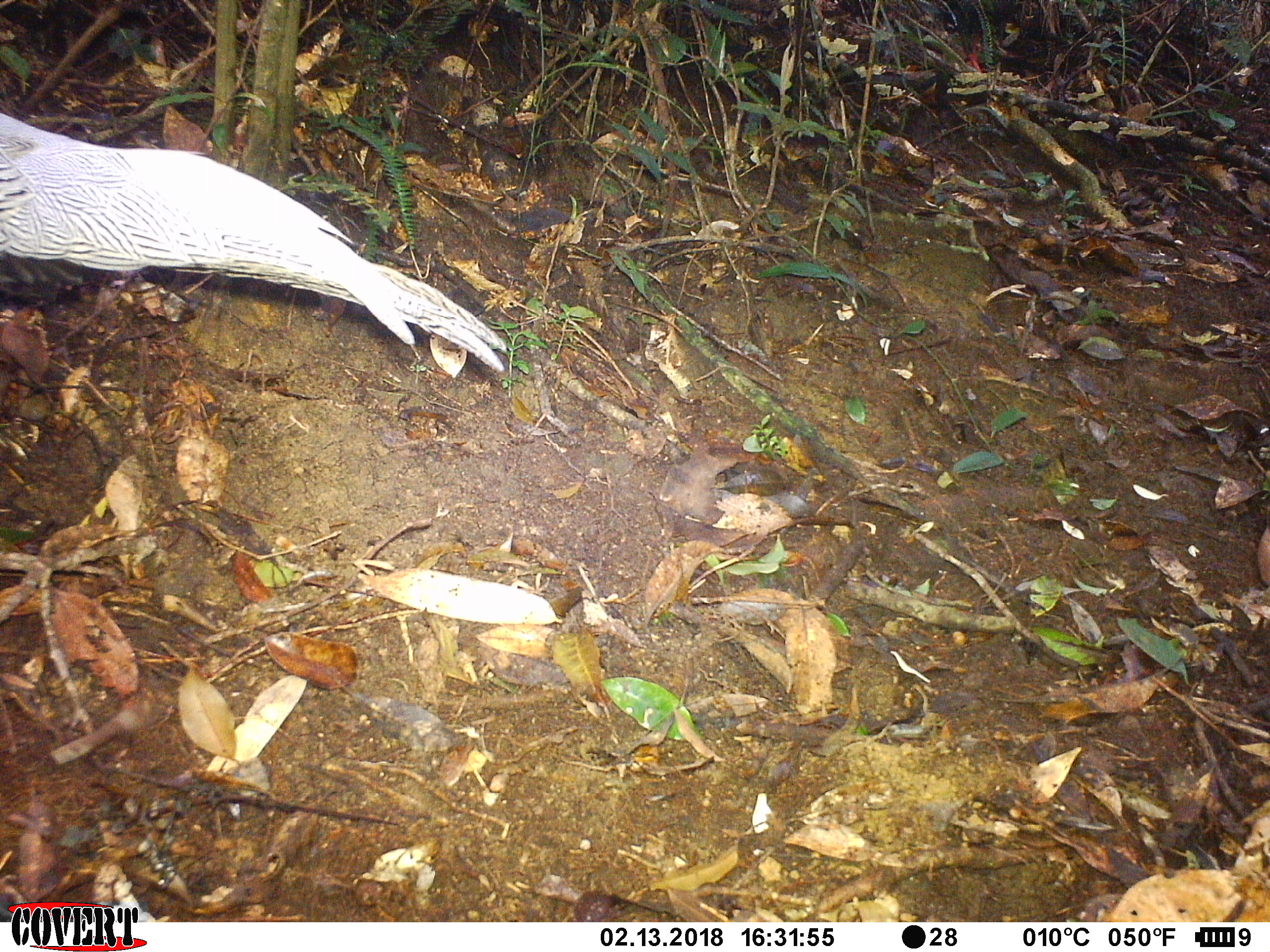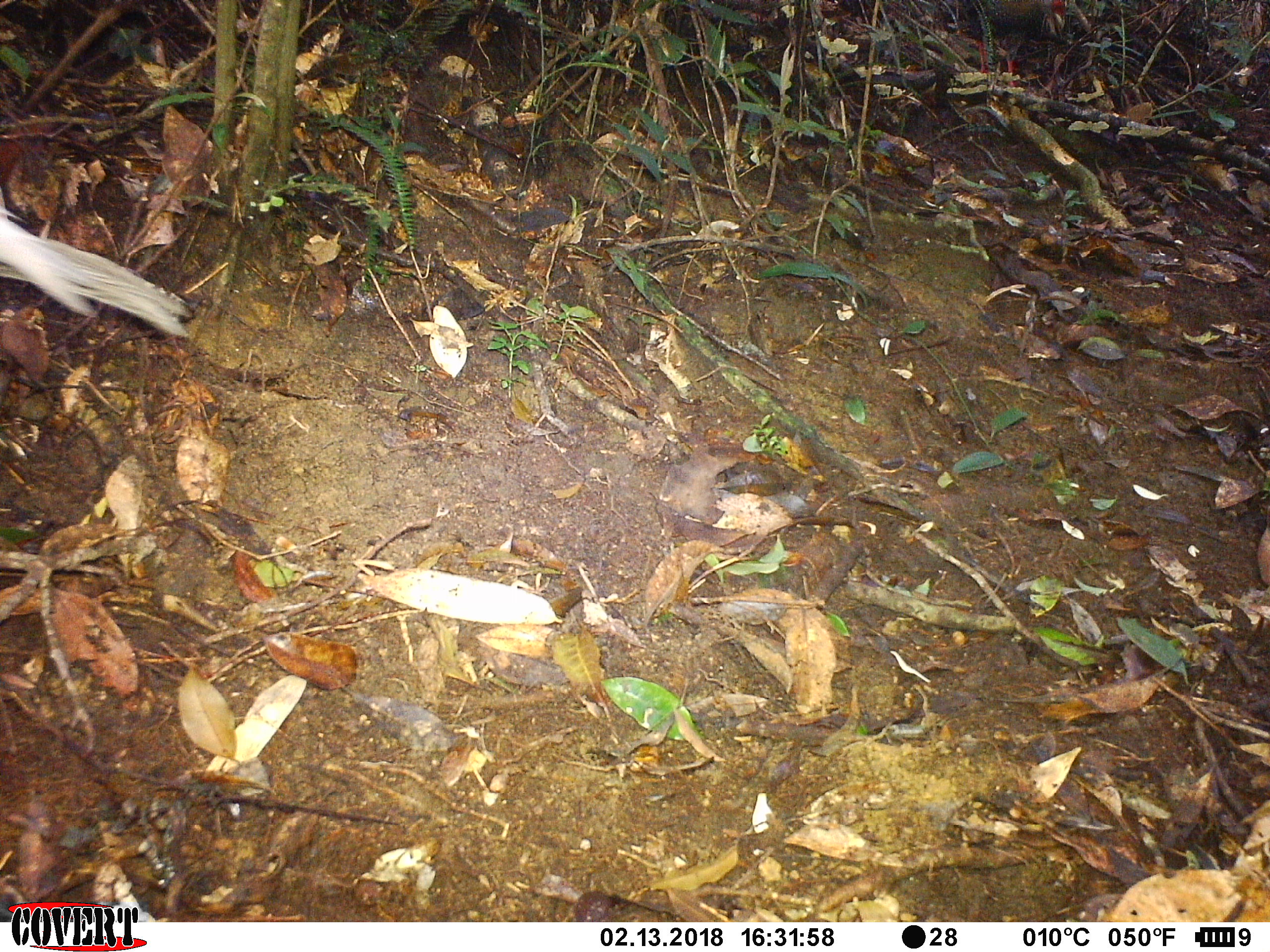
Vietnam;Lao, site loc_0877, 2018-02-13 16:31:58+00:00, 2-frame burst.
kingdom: Animalia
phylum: Chordata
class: Aves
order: Galliformes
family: Phasianidae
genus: Lophura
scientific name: Lophura nycthemera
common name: silver pheasant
Silver pheasant (Lophura nycthemera). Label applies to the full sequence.